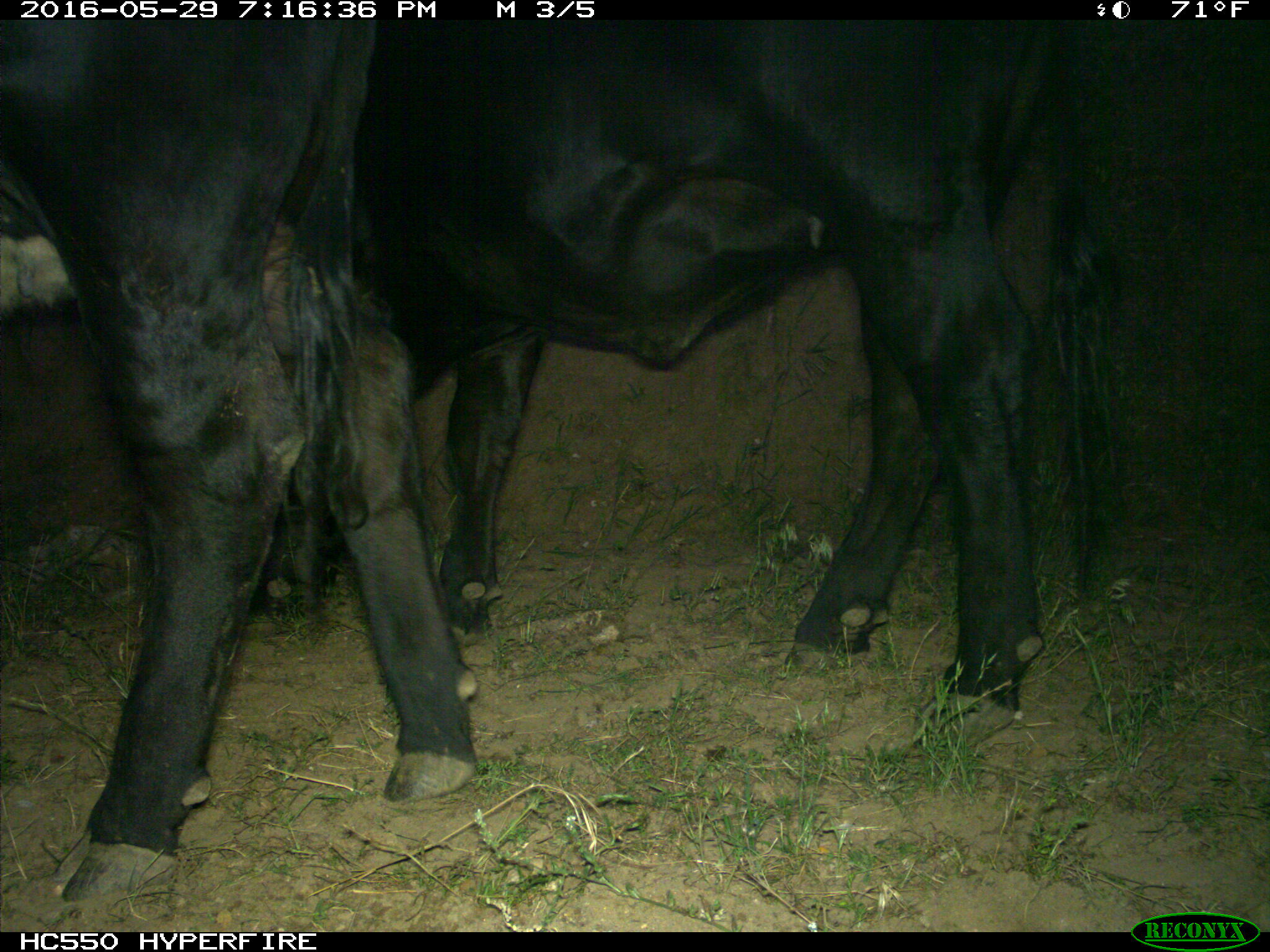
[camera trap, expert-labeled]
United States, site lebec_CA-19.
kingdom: Animalia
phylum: Chordata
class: Mammalia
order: Artiodactyla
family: Bovidae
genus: Bos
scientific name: Bos taurus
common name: domestic cow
Bos taurus (domestic cow).